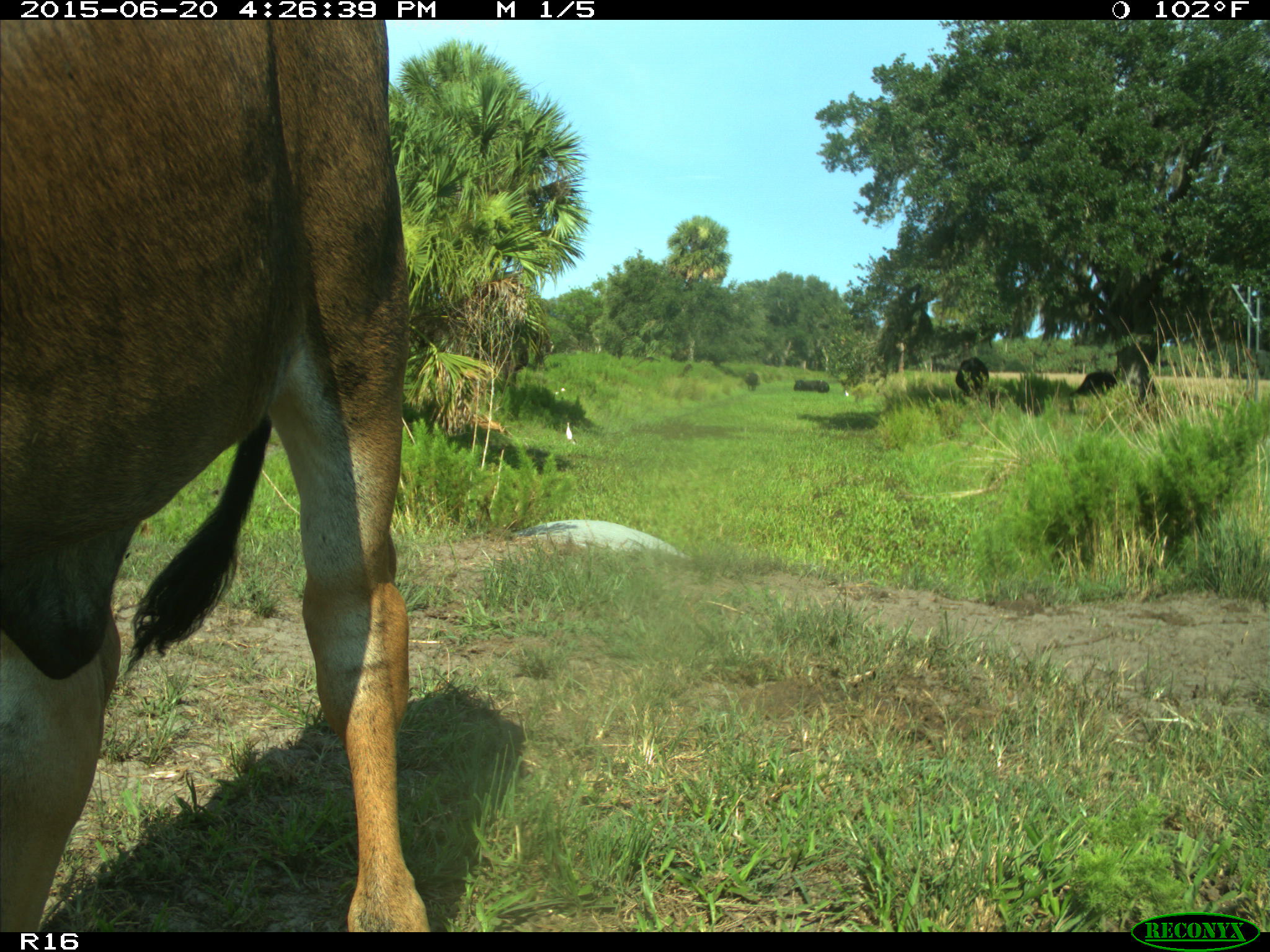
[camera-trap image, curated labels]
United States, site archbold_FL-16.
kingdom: Animalia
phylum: Chordata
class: Mammalia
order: Artiodactyla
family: Bovidae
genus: Bos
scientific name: Bos taurus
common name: domestic cow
Bos taurus (domestic cow).